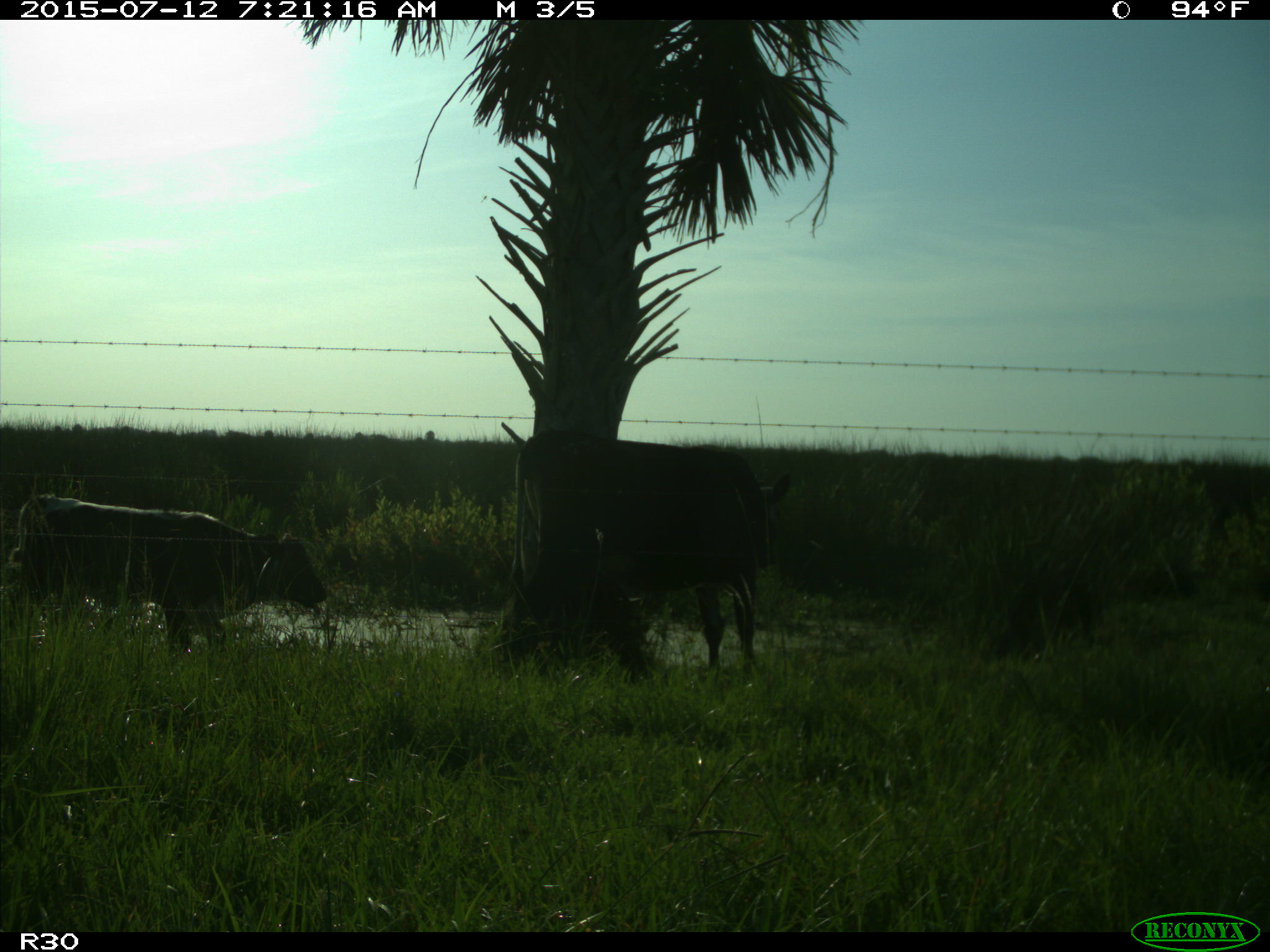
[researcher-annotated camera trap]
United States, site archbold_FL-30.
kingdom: Animalia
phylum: Chordata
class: Mammalia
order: Artiodactyla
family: Bovidae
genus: Bos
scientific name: Bos taurus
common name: domestic cow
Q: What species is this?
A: Bos taurus (domestic cow).